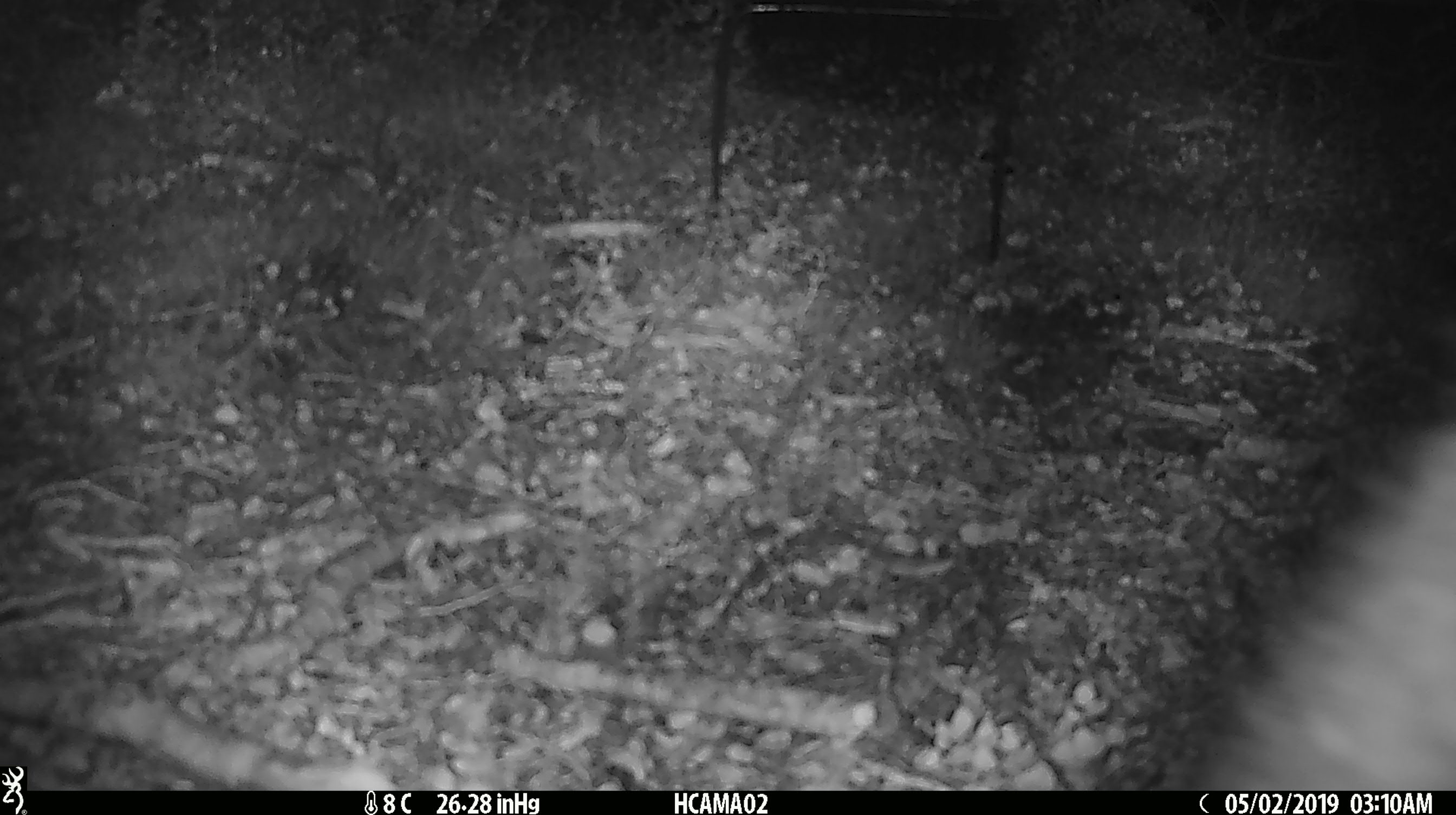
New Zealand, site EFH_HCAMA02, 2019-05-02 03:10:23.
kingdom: Animalia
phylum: Chordata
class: Mammalia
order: Diprotodontia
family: Phalangeridae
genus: Trichosurus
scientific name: Trichosurus vulpecula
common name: common brushtail possum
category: possum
Possum (common brushtail possum) (Trichosurus vulpecula).